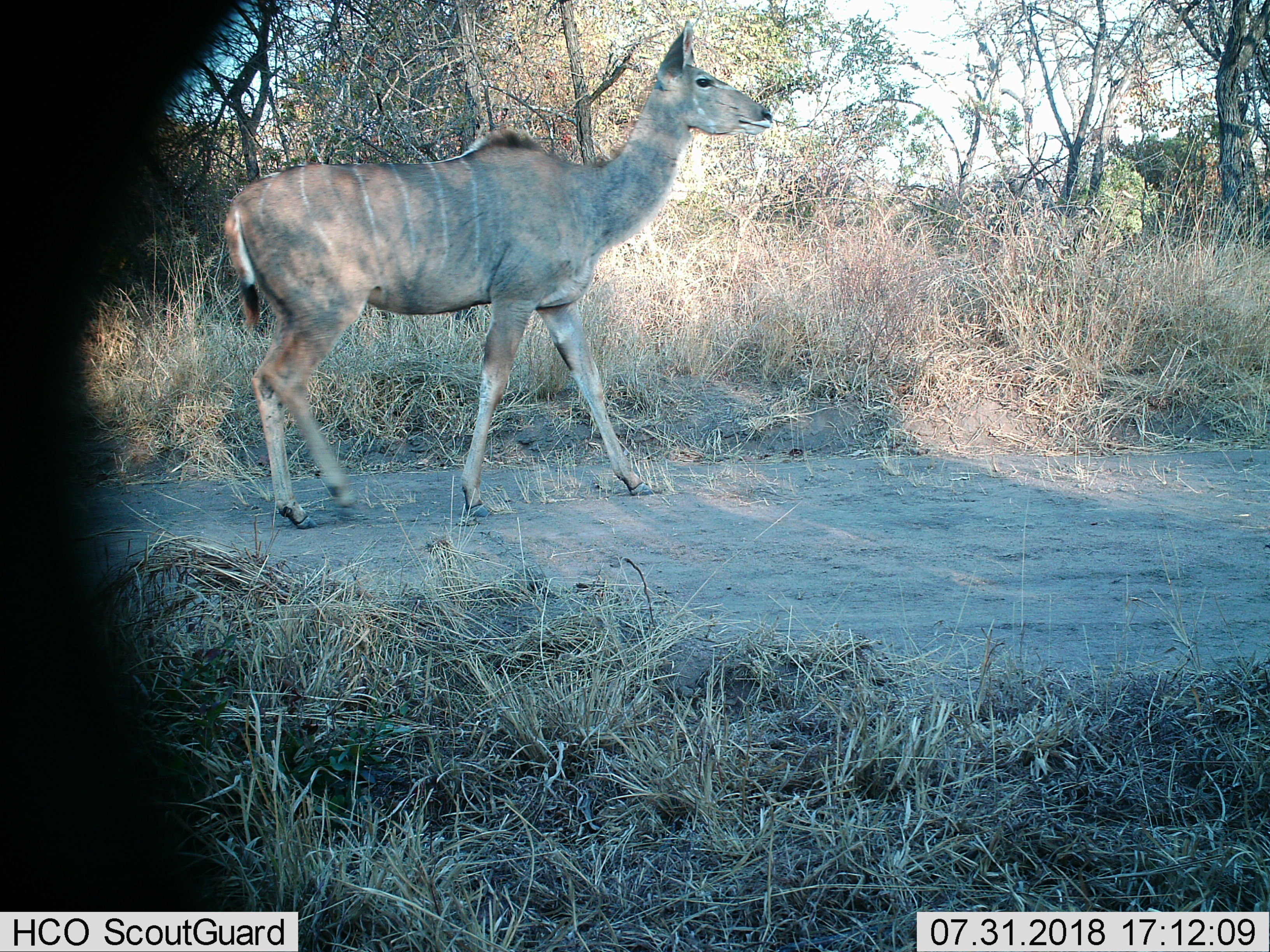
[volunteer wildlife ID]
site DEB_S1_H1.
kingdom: Animalia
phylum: Chordata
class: Mammalia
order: Artiodactyla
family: Bovidae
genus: Tragelaphus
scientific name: Tragelaphus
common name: kudu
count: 1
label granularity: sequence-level